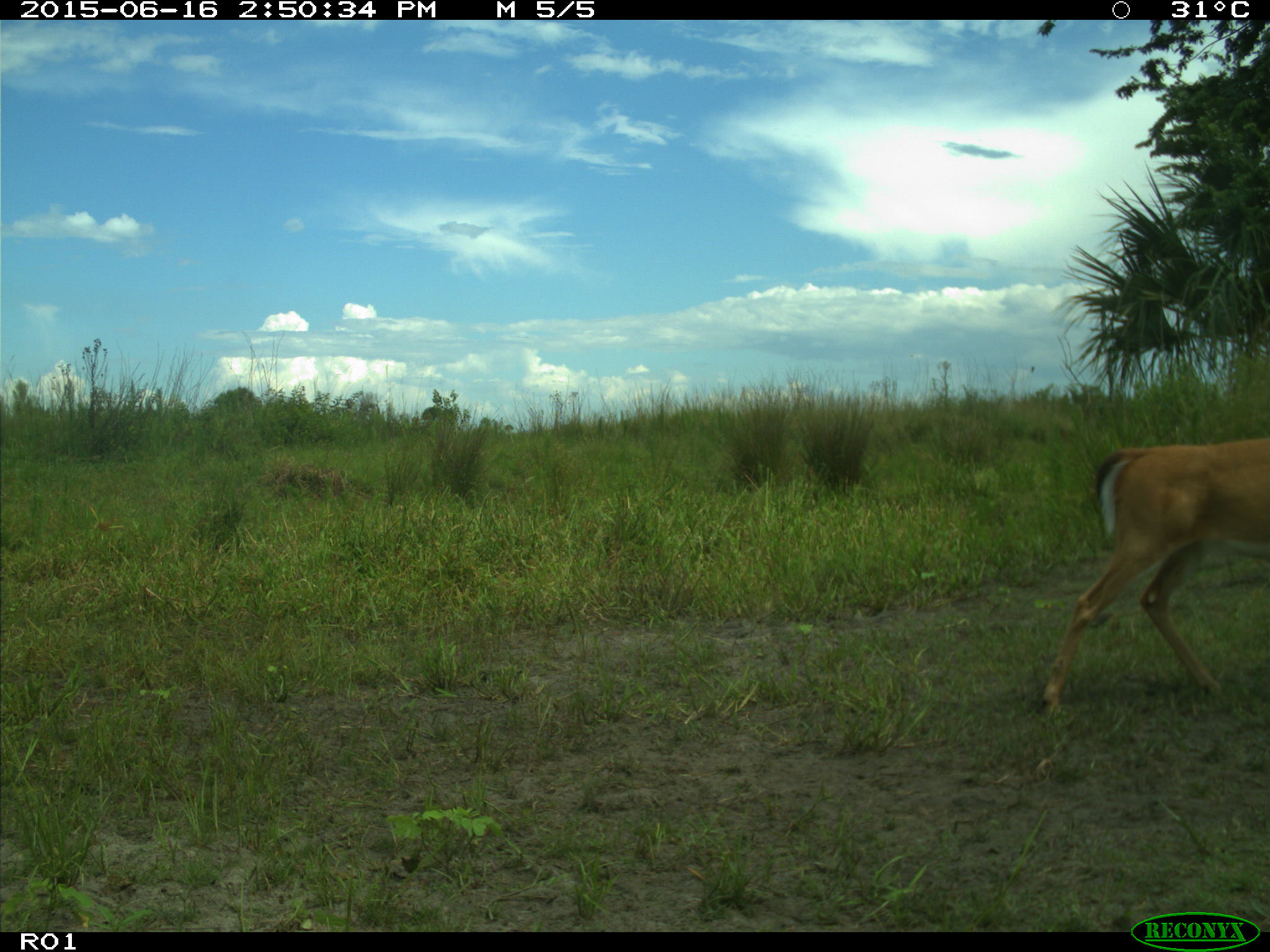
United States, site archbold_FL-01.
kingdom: Animalia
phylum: Chordata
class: Mammalia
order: Artiodactyla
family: Cervidae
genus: Odocoileus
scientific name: Odocoileus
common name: deer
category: unidentified deer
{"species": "unidentified deer (deer) (Odocoileus)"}